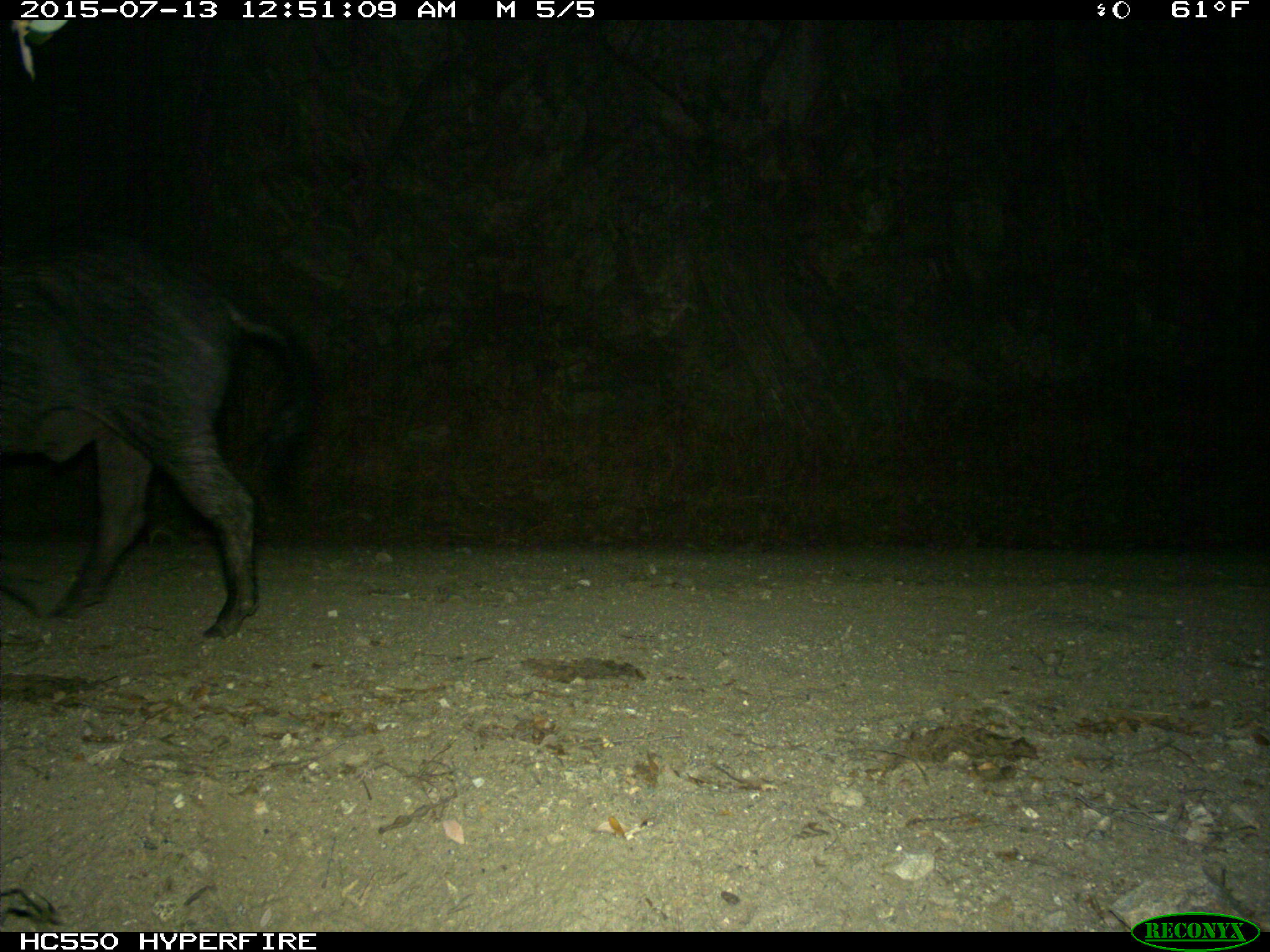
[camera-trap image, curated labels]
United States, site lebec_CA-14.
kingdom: Animalia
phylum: Chordata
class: Mammalia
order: Artiodactyla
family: Suidae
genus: Sus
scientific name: Sus scrofa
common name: wild boar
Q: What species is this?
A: Sus scrofa (wild boar).